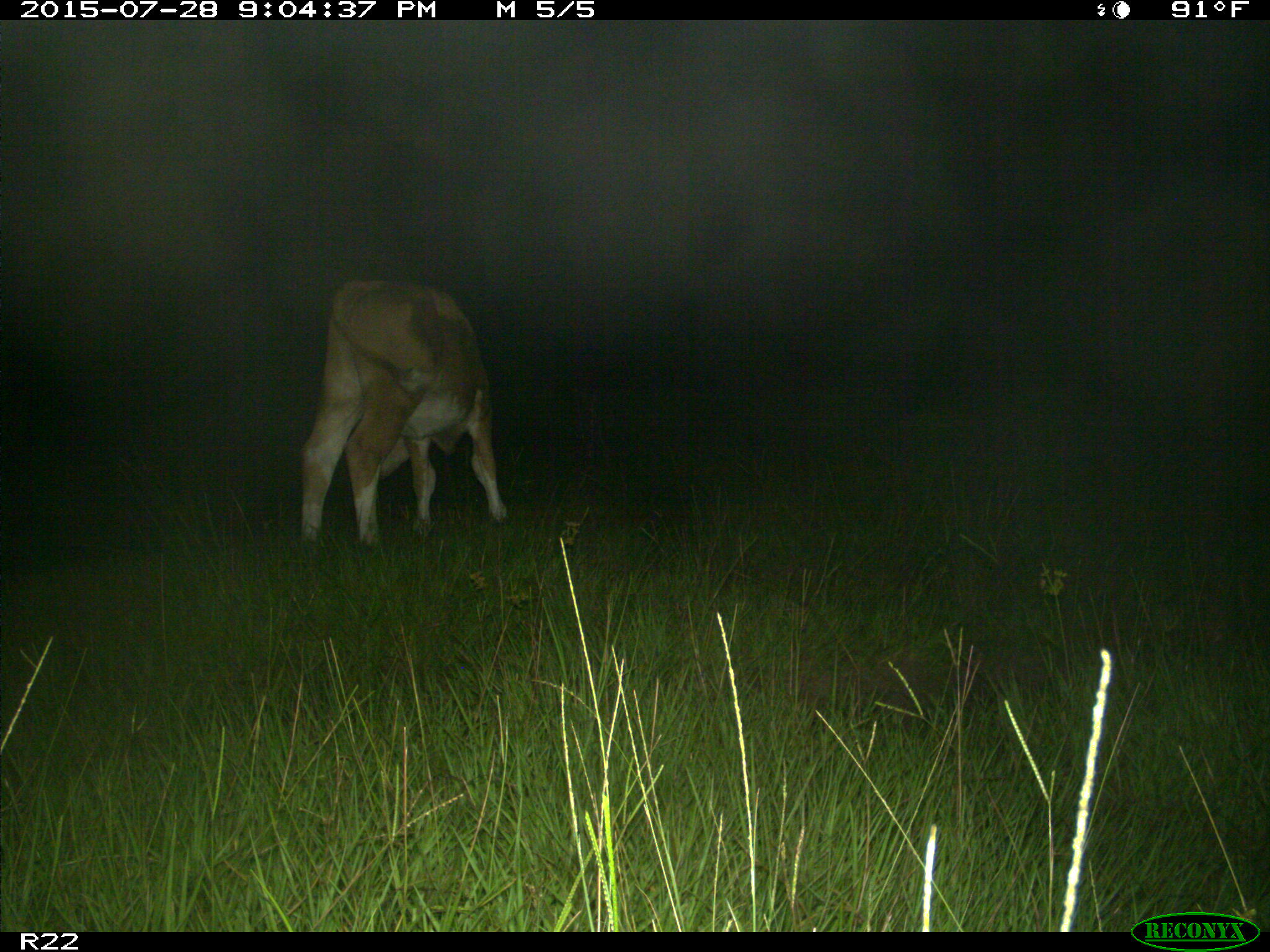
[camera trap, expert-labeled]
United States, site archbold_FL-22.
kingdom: Animalia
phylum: Chordata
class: Mammalia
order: Artiodactyla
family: Bovidae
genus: Bos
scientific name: Bos taurus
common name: domestic cow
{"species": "Bos taurus (domestic cow)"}